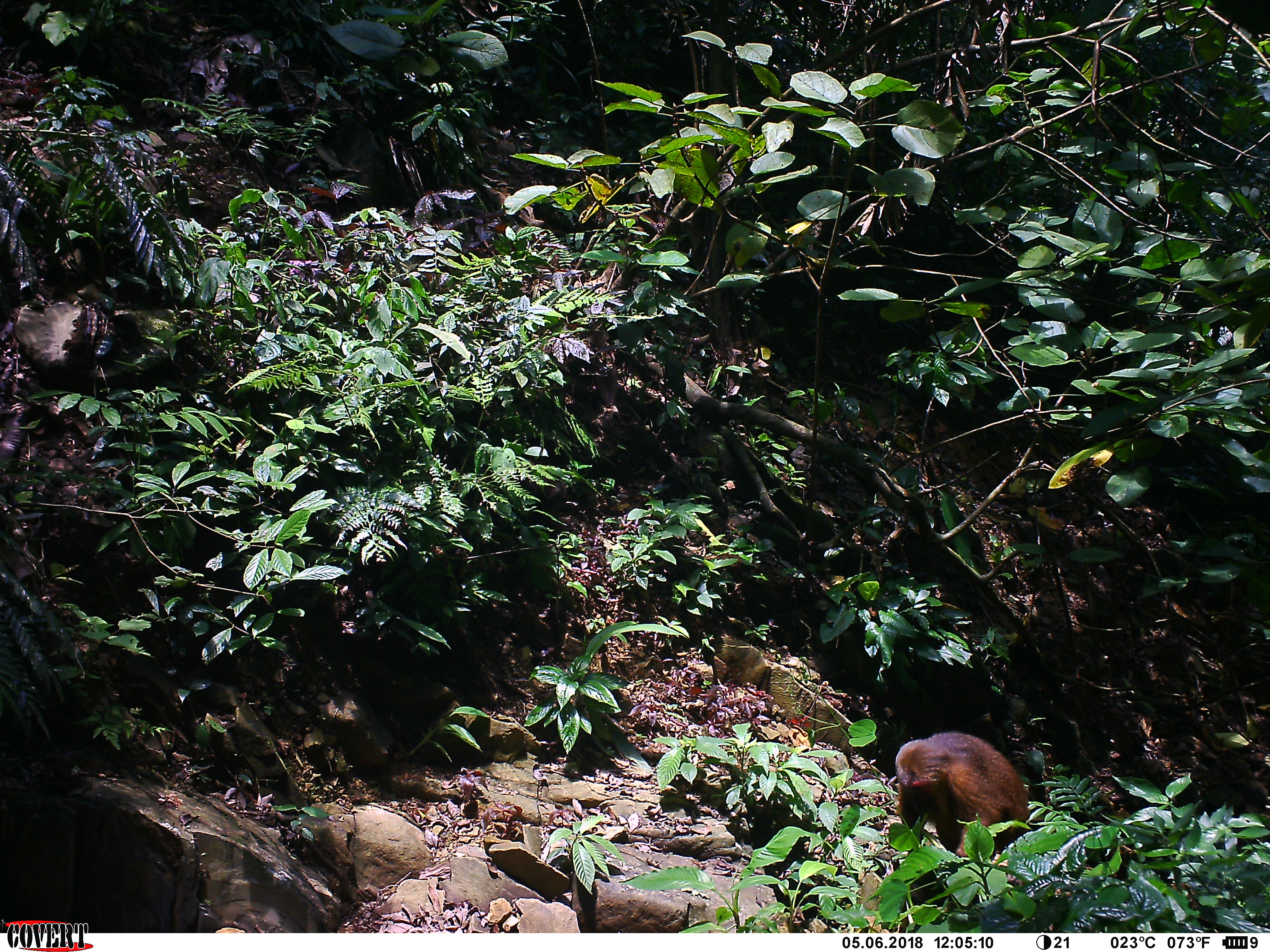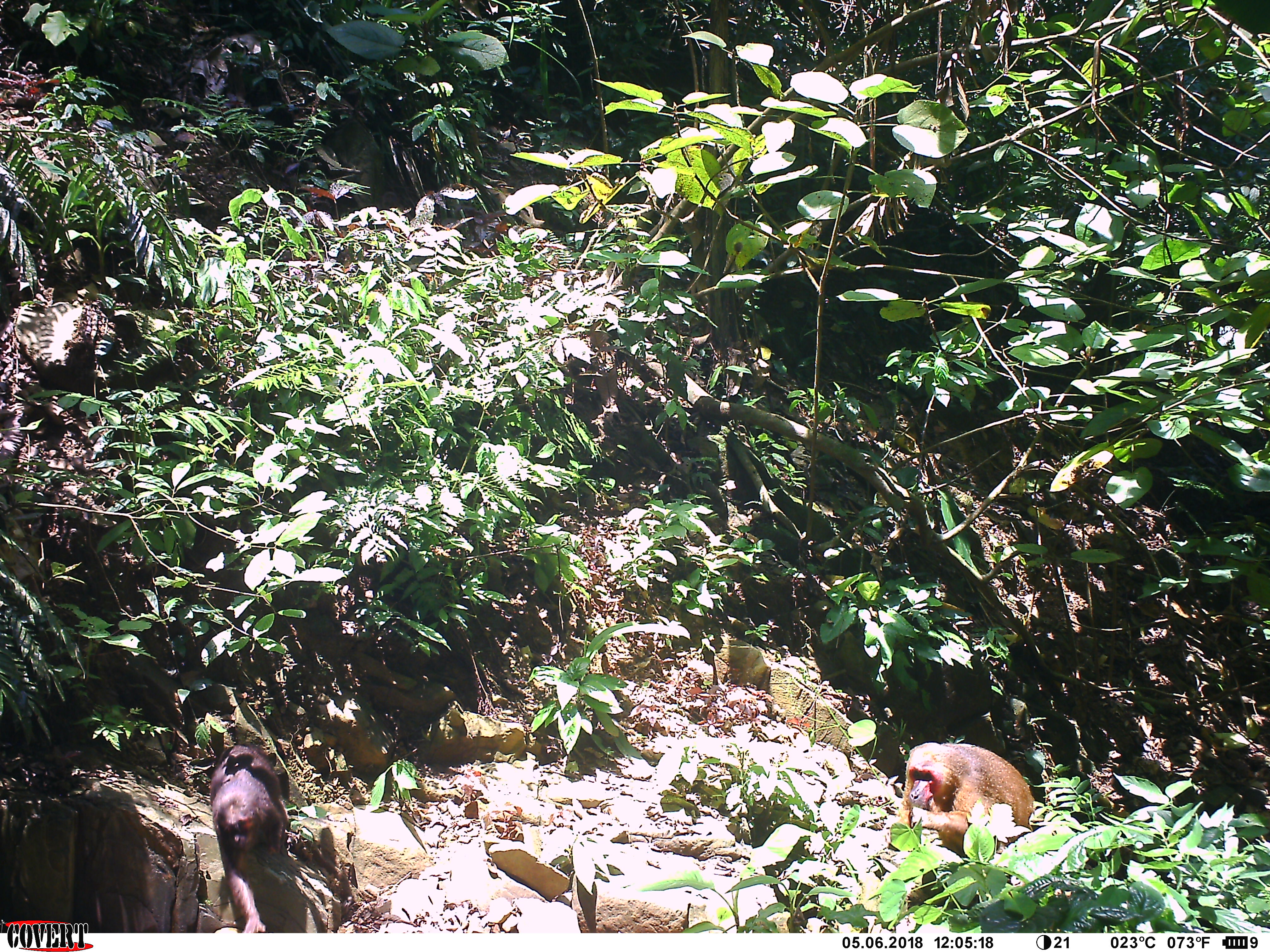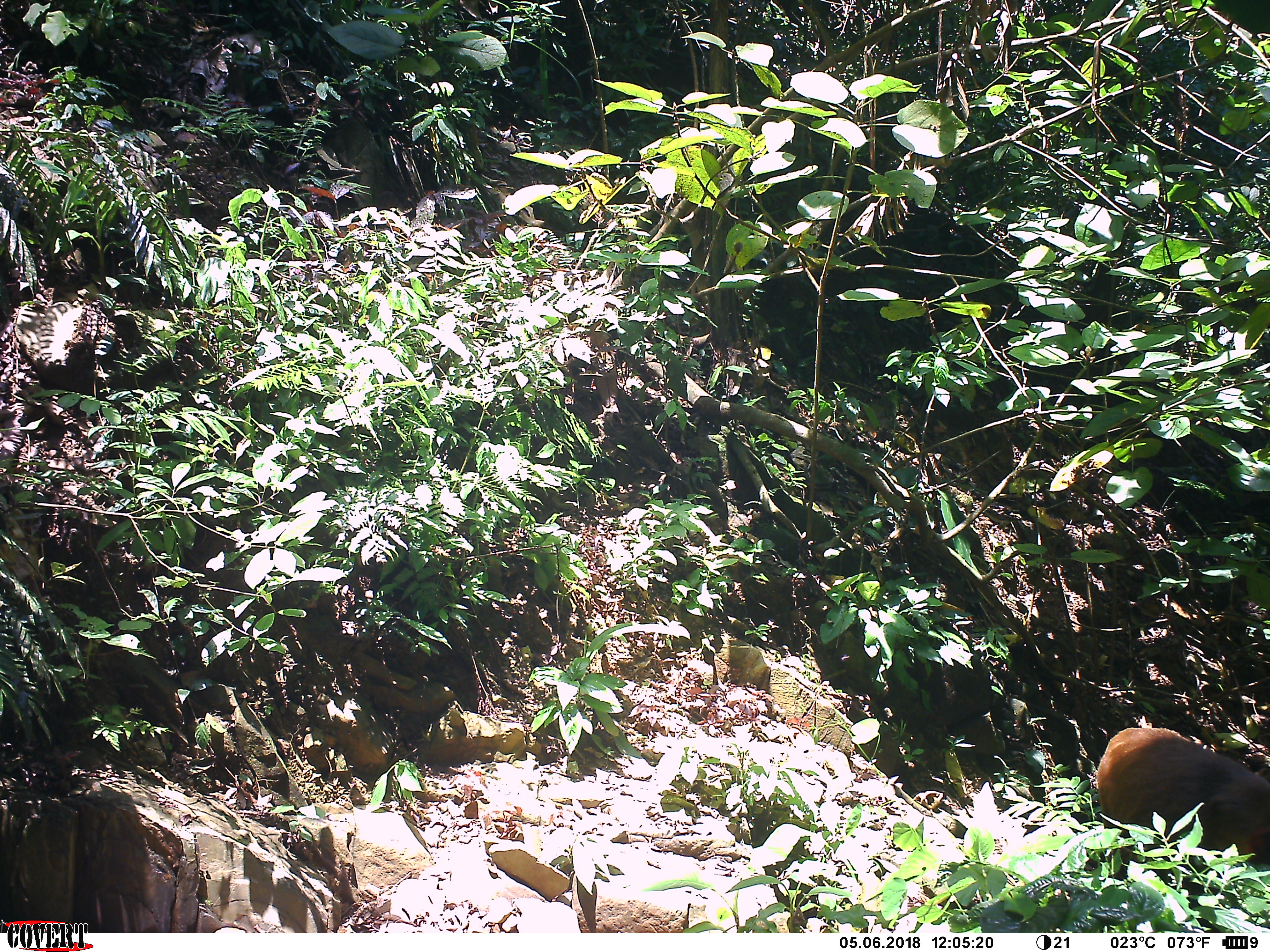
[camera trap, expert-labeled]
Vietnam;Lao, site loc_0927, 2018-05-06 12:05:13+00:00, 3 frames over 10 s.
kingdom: Animalia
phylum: Chordata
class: Mammalia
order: Primates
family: Cercopithecidae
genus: Macaca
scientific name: Macaca arctoides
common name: stump-tailed macaque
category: stump tailed macaque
Stump tailed macaque (stump-tailed macaque) (Macaca arctoides). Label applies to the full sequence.